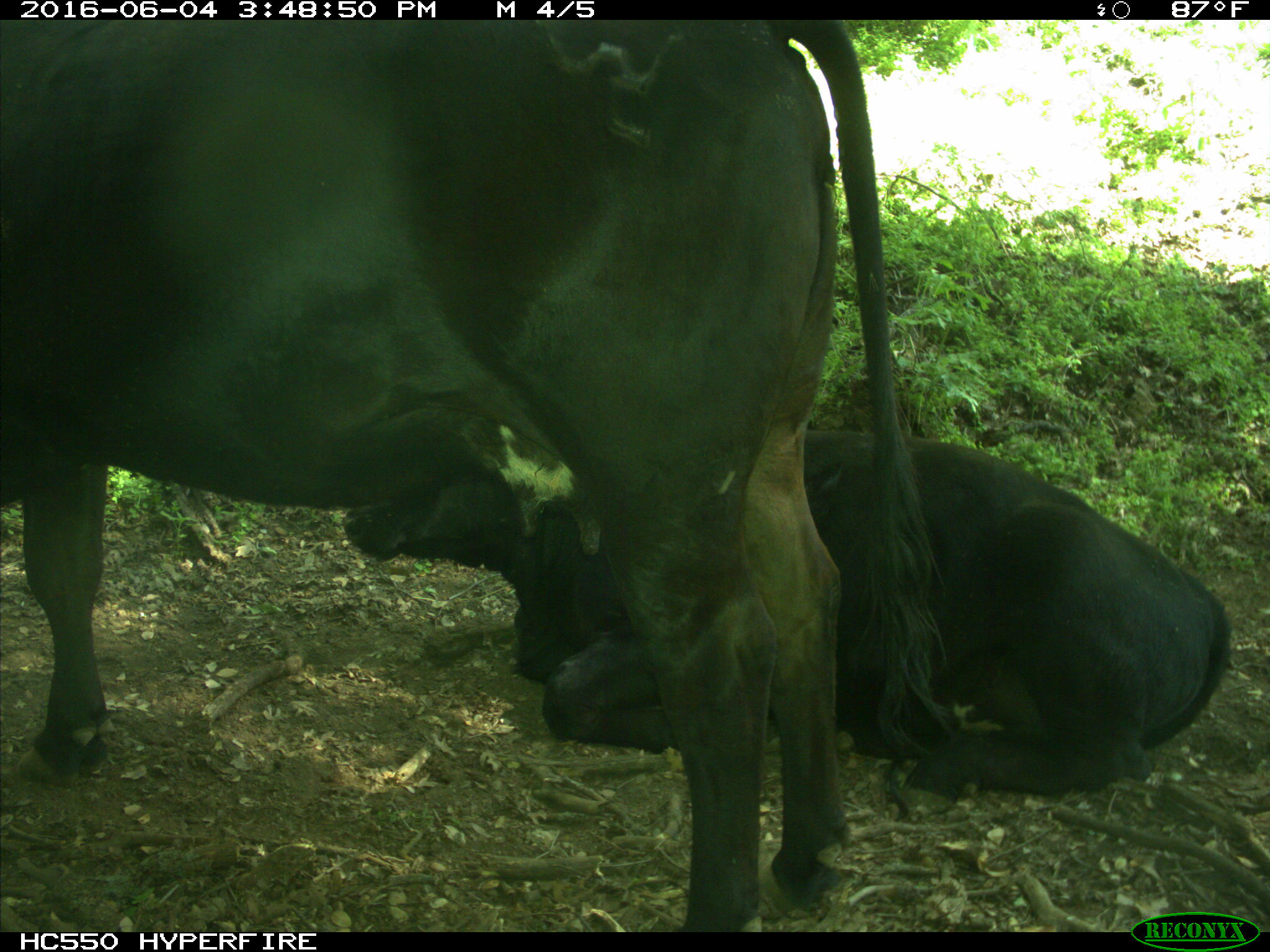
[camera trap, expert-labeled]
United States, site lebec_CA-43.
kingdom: Animalia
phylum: Chordata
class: Mammalia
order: Artiodactyla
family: Bovidae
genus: Bos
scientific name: Bos taurus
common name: domestic cow